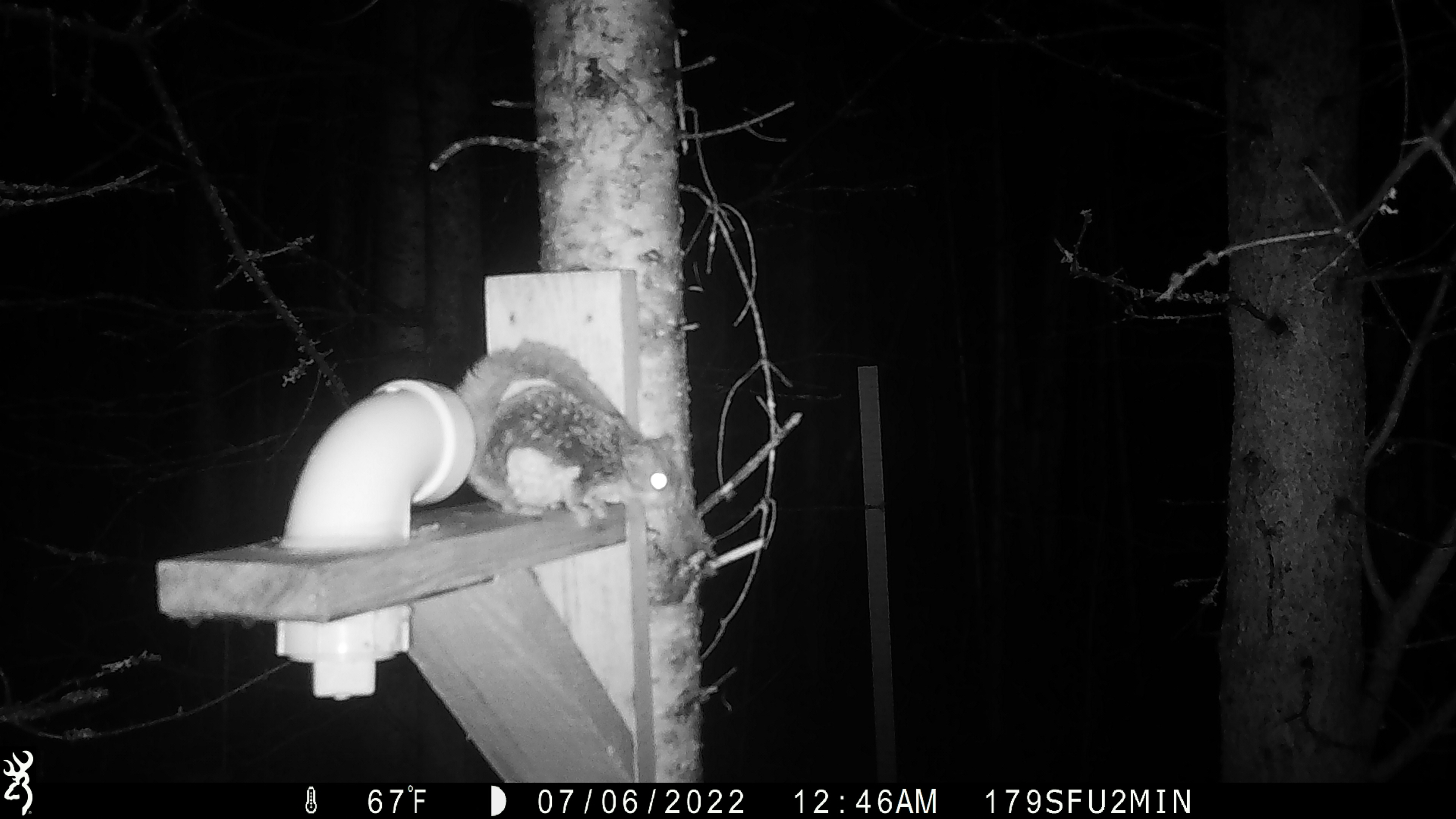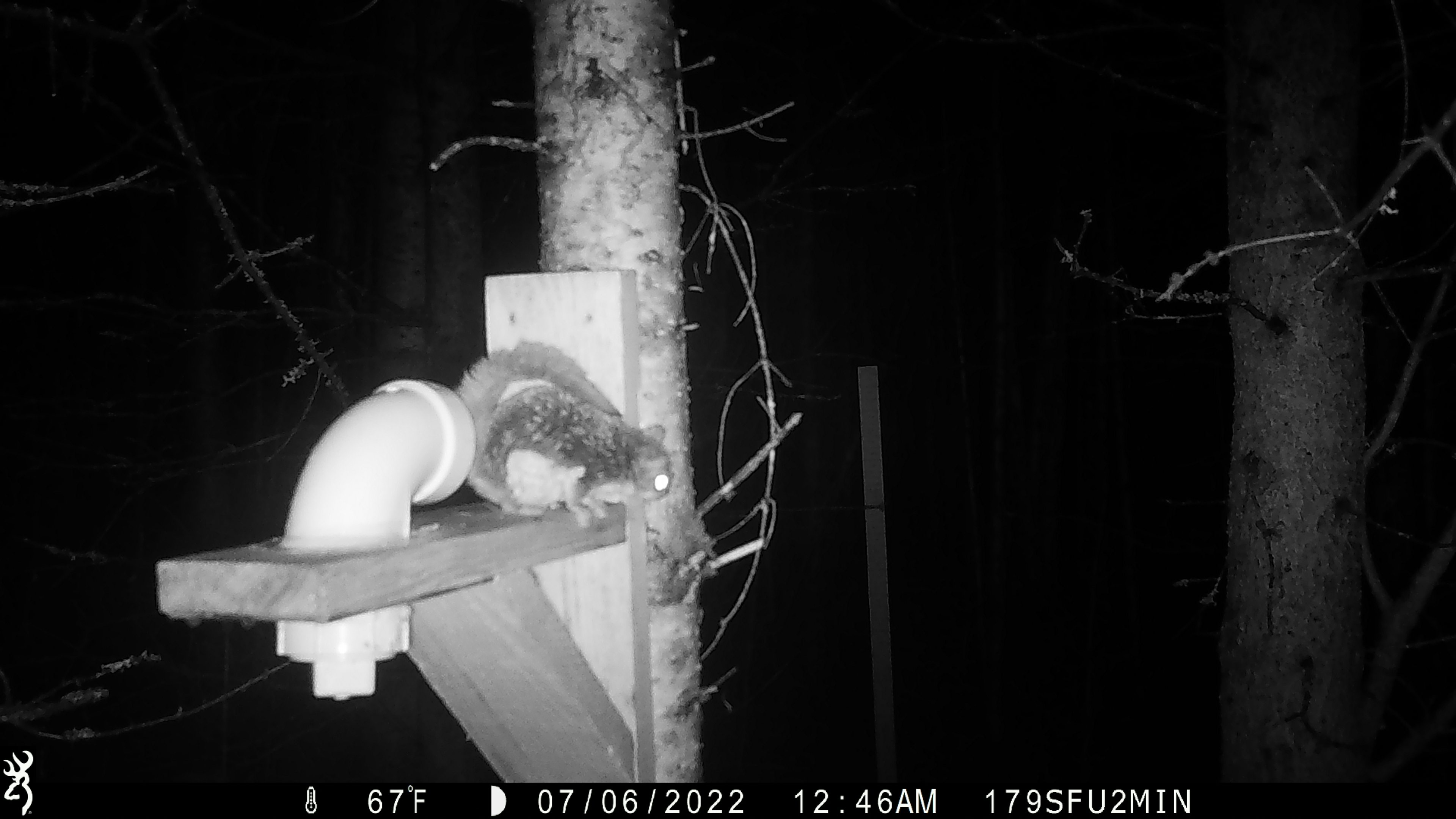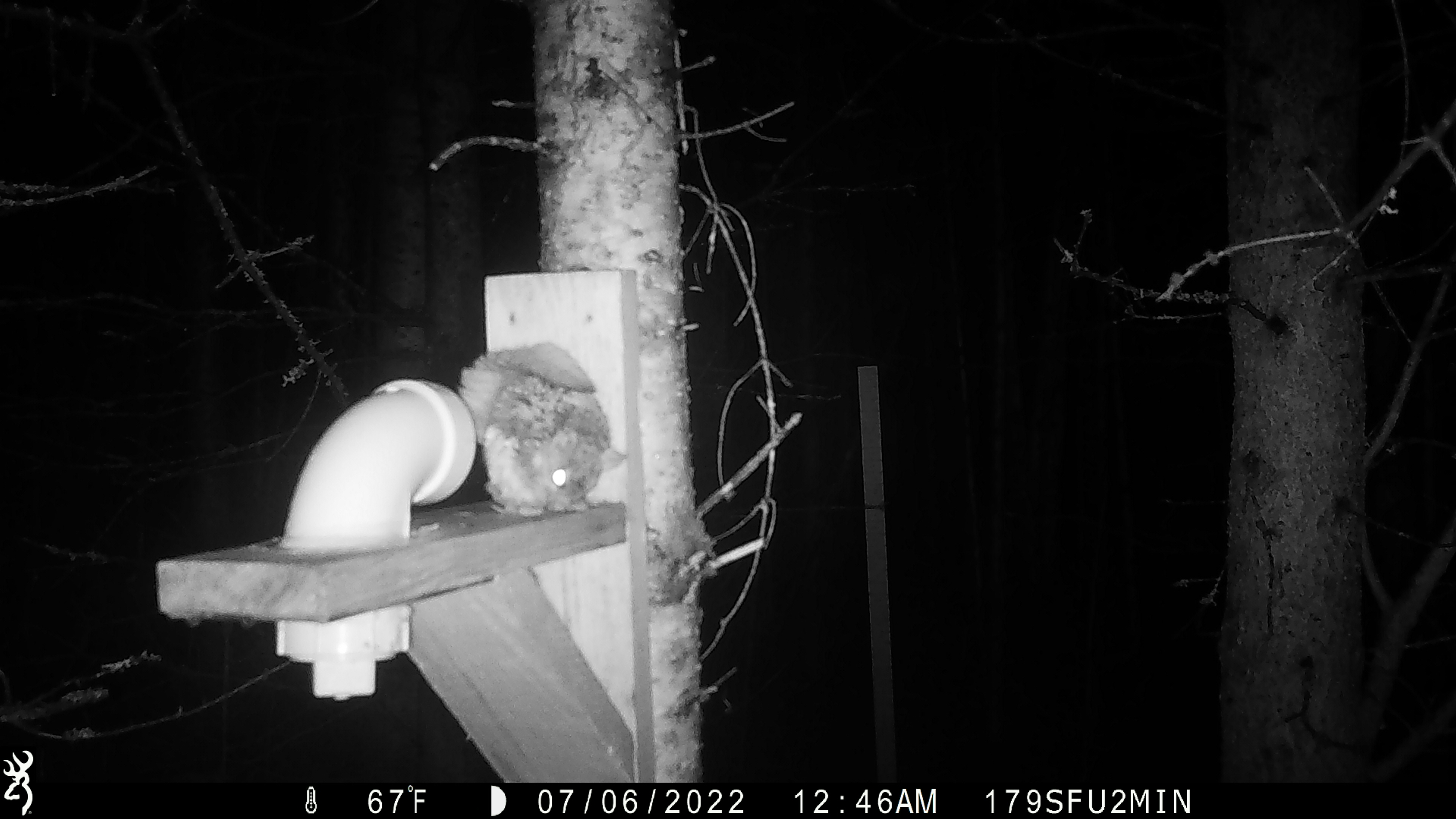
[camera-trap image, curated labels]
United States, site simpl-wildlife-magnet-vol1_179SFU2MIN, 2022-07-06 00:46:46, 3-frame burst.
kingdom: Animalia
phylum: Chordata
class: Mammalia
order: Rodentia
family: Sciuridae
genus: Glaucomys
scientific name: Glaucomys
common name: flying squirrel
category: flying squirrel sp.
Flying squirrel sp. (flying squirrel) (Glaucomys).